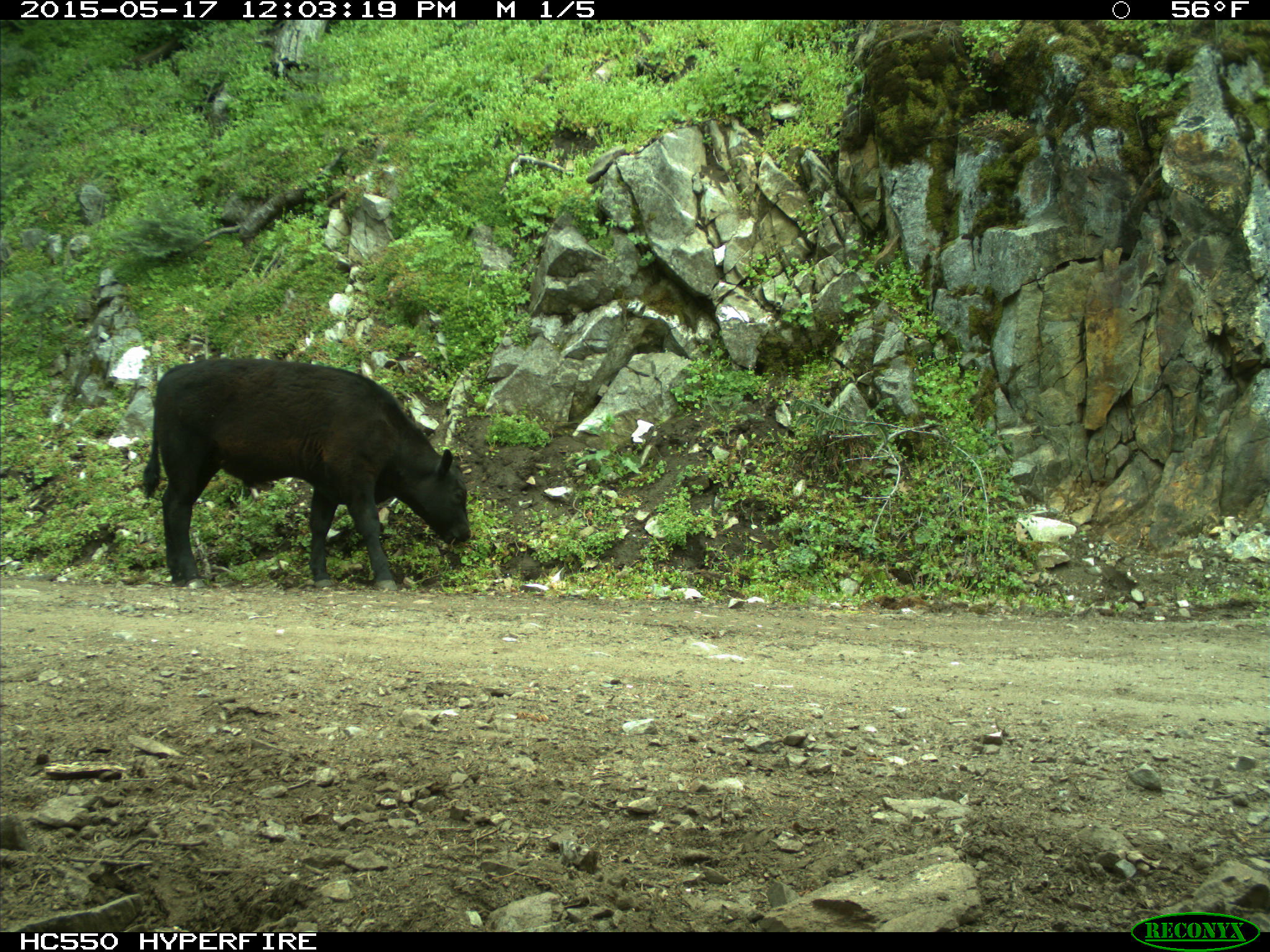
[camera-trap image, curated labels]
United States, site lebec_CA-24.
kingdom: Animalia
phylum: Chordata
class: Mammalia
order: Artiodactyla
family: Bovidae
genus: Bos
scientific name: Bos taurus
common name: domestic cow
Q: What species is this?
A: Bos taurus (domestic cow).